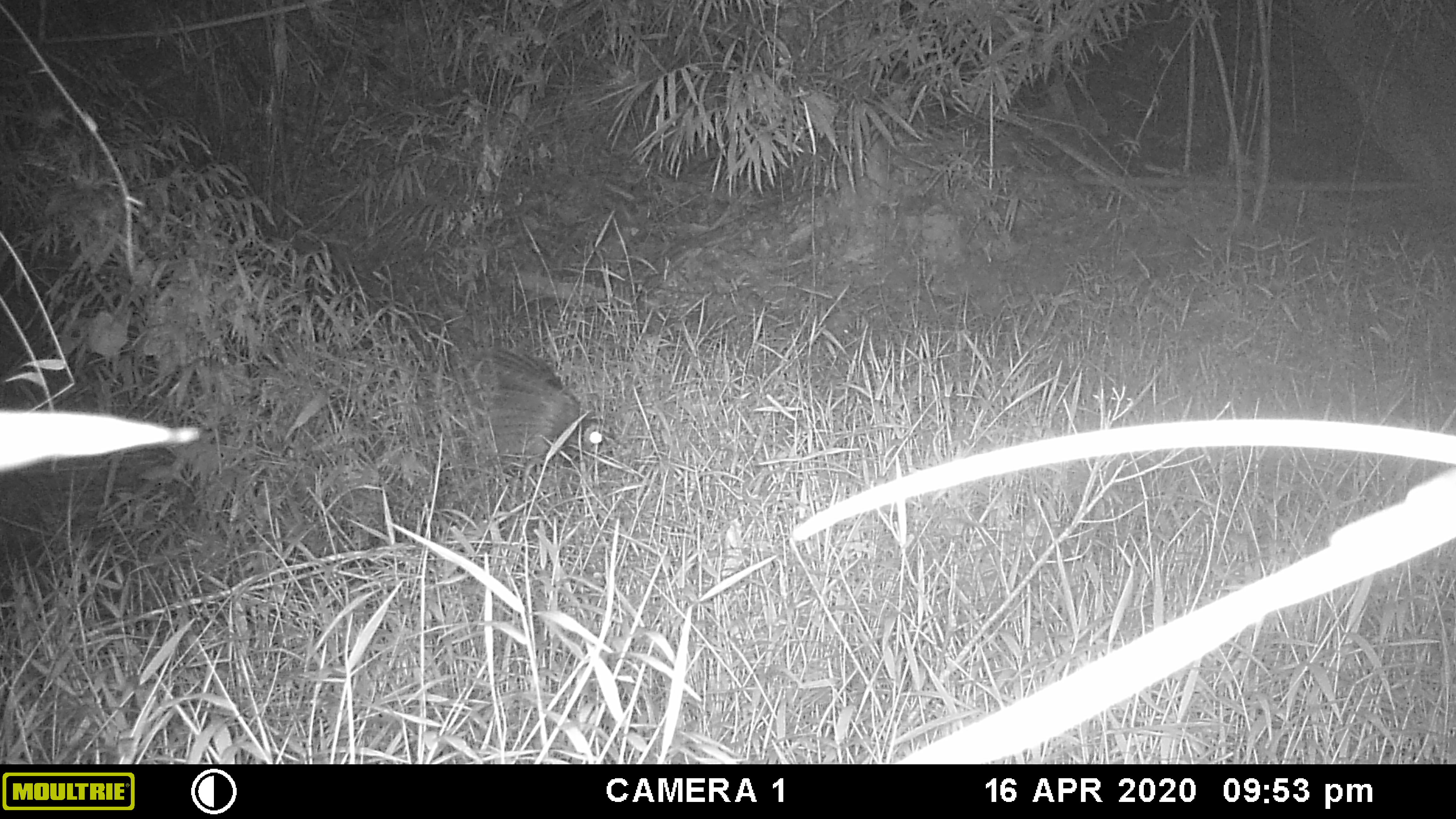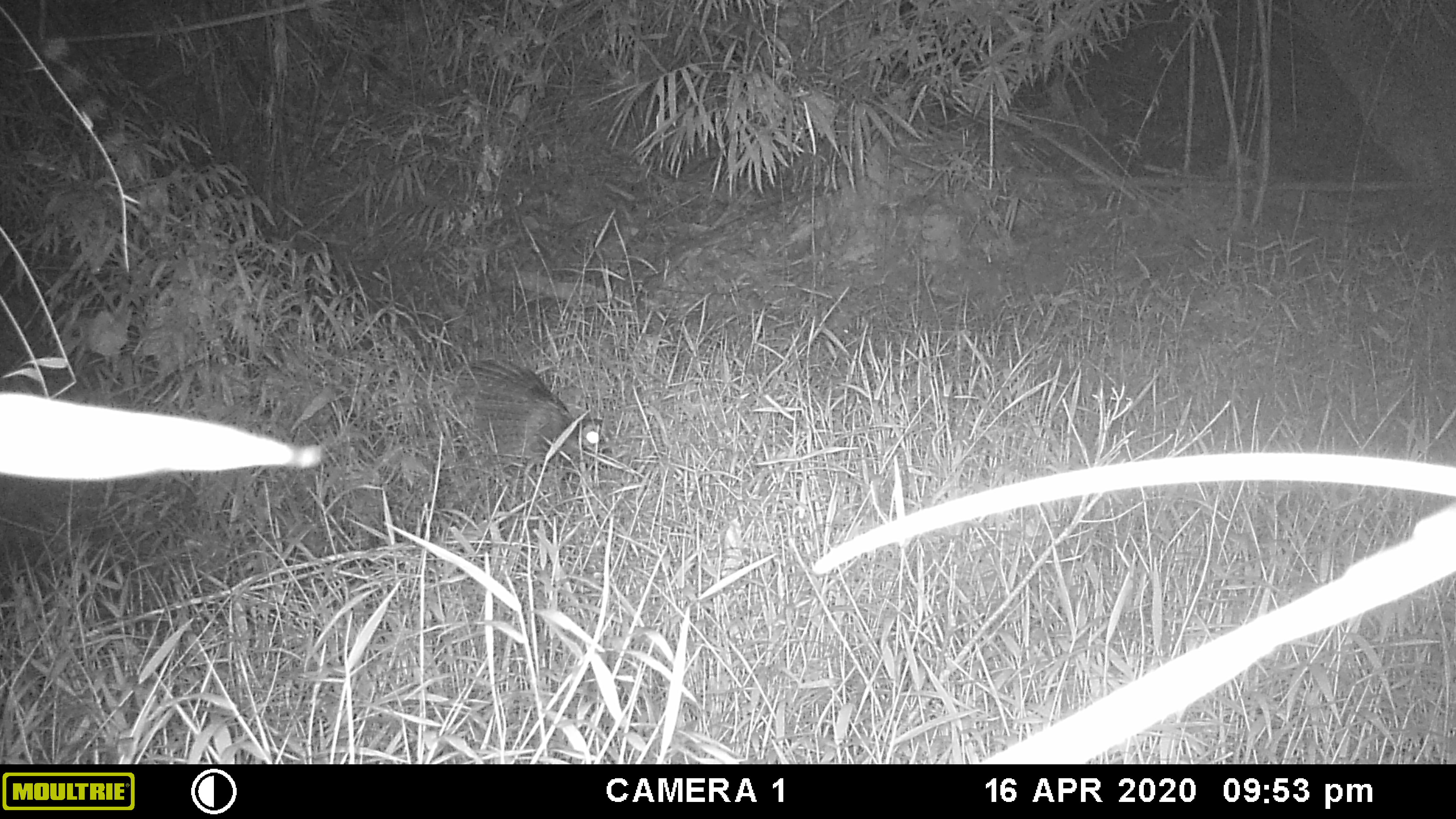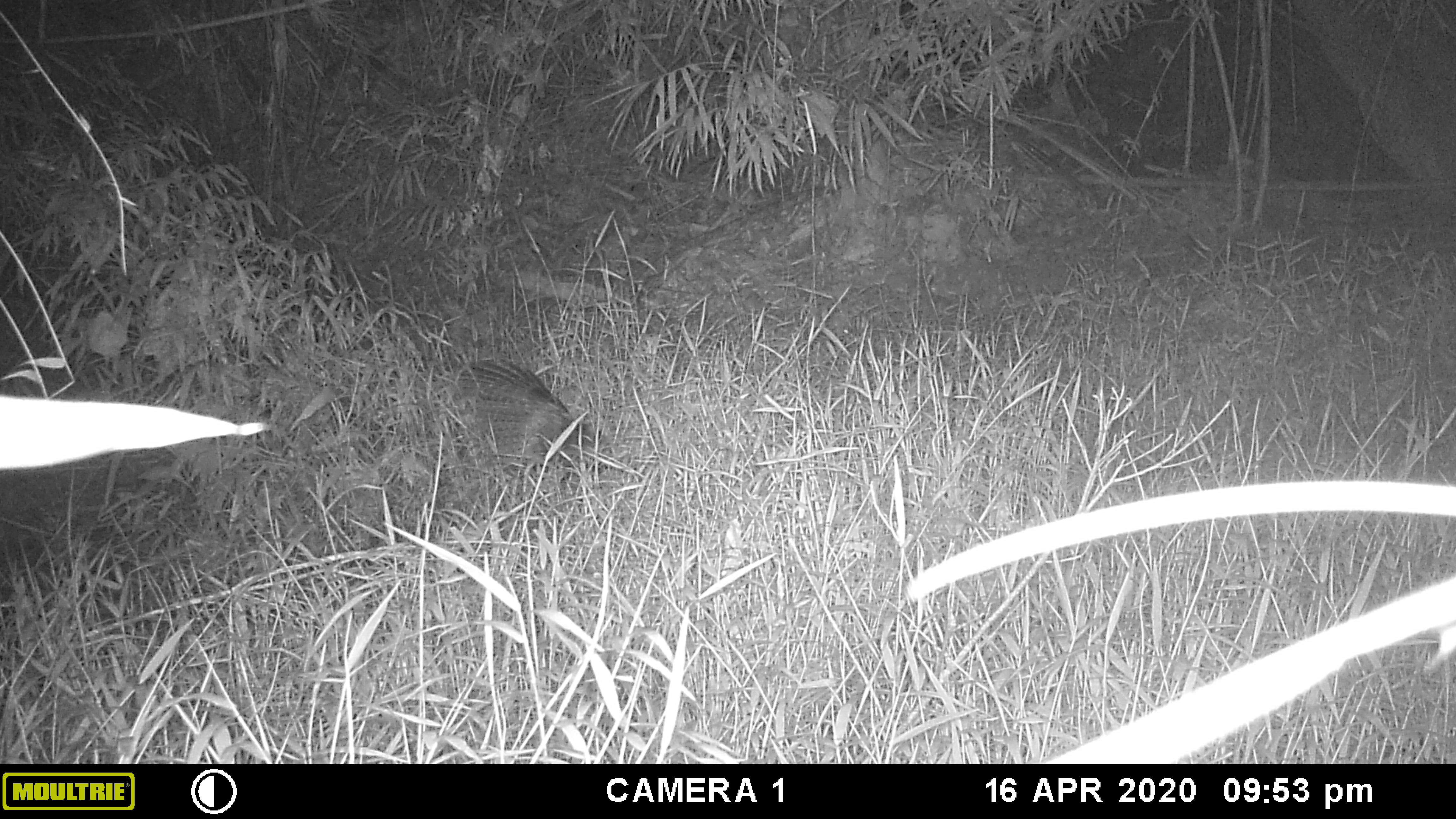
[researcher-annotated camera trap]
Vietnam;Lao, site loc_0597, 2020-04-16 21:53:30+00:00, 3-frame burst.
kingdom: Animalia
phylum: Chordata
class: Aves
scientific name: Aves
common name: bird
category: unidentified bird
Unidentified bird (bird) (Aves). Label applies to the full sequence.